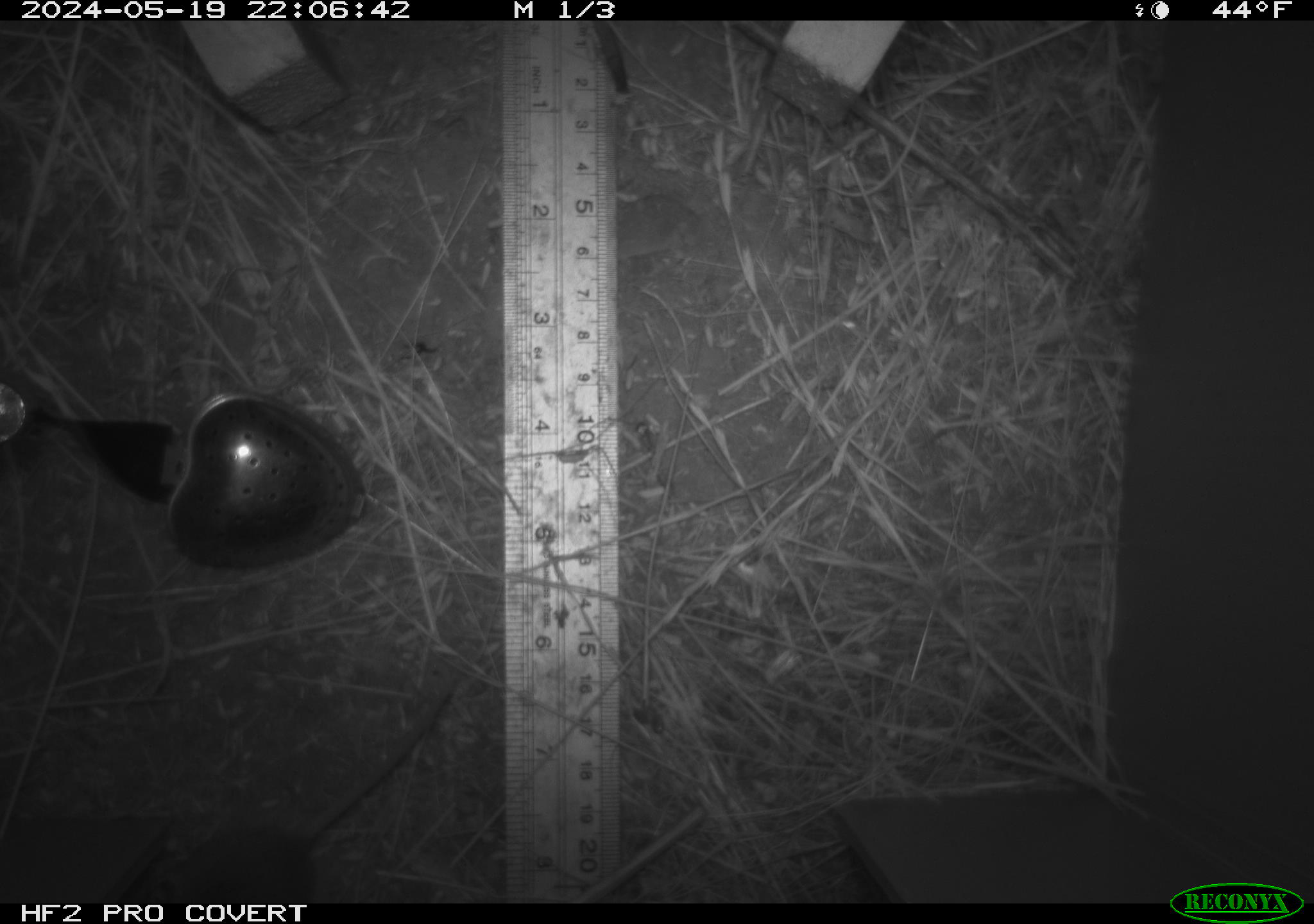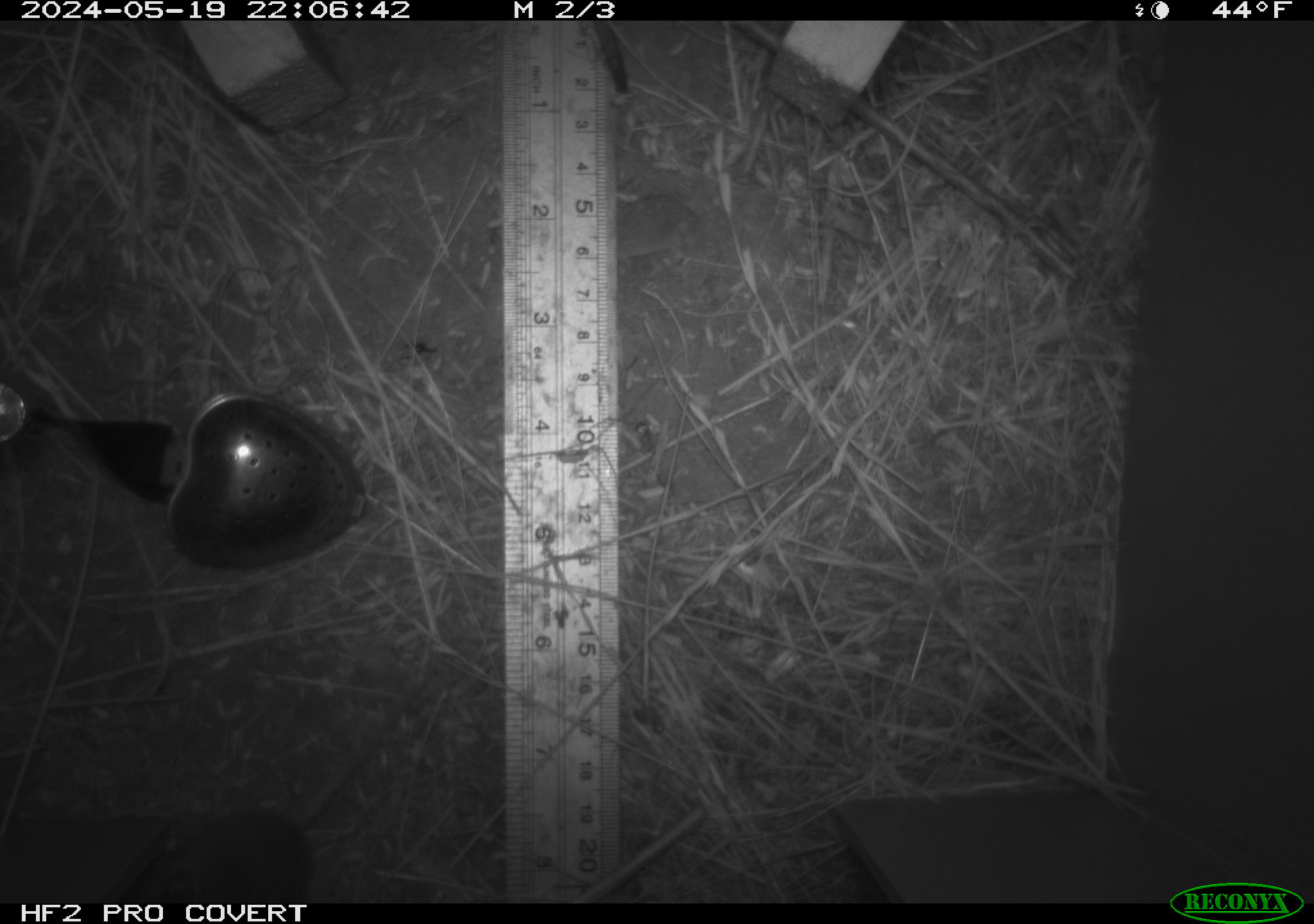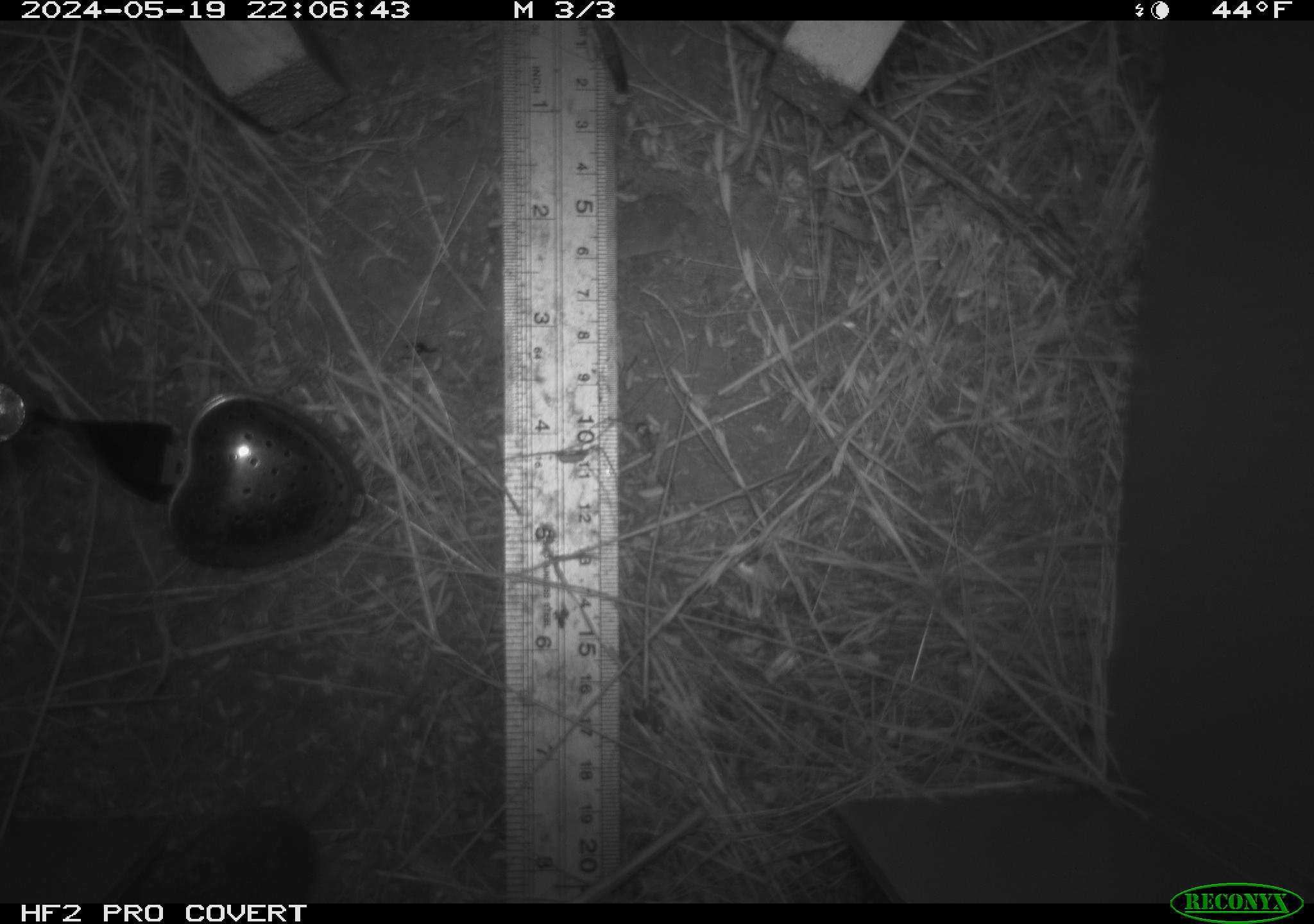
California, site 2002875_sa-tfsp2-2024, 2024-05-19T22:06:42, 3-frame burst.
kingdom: Animalia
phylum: Chordata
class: Mammalia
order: Rodentia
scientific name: Rodentia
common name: mouse species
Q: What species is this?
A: Mouse species (Rodentia).